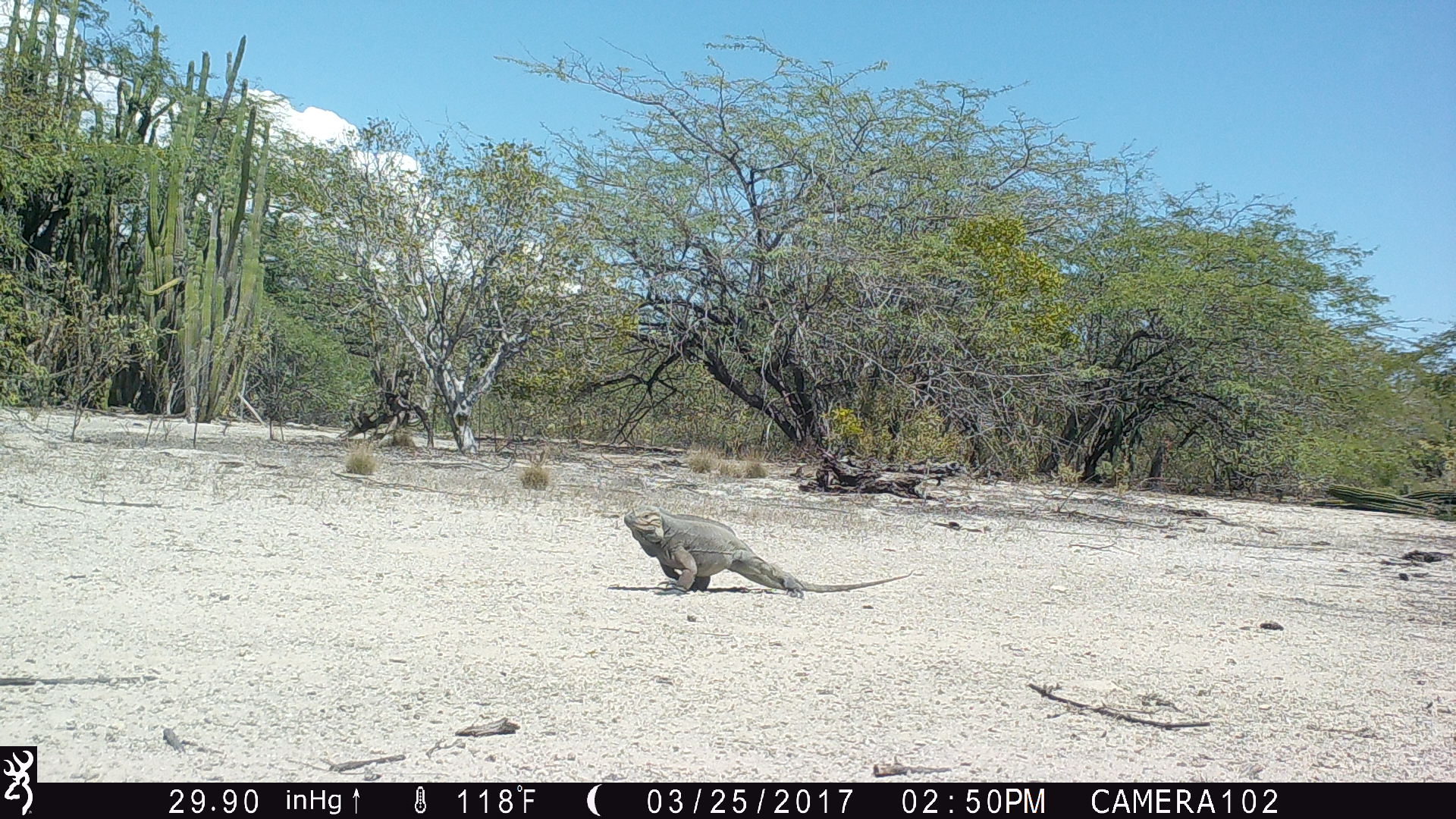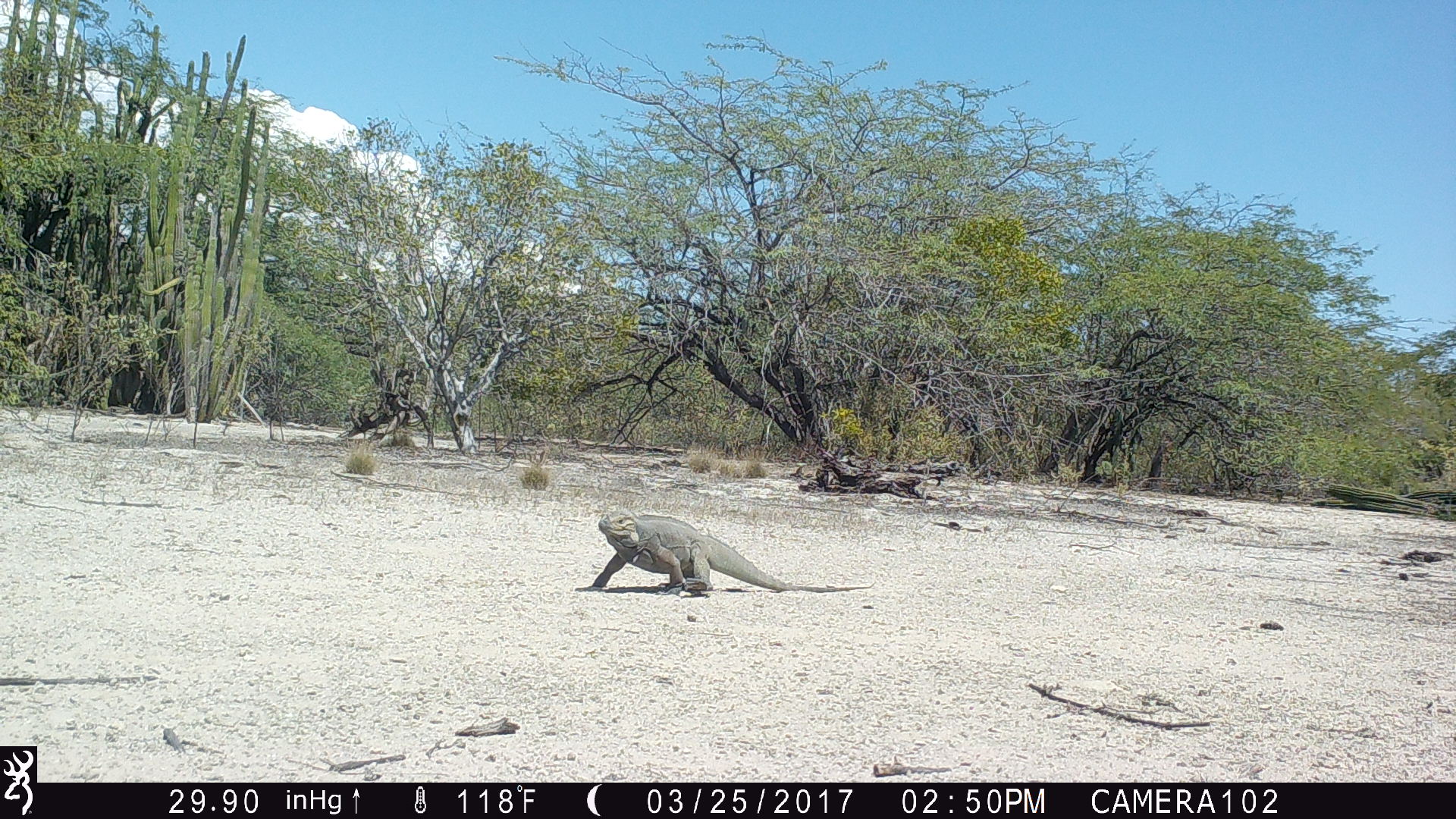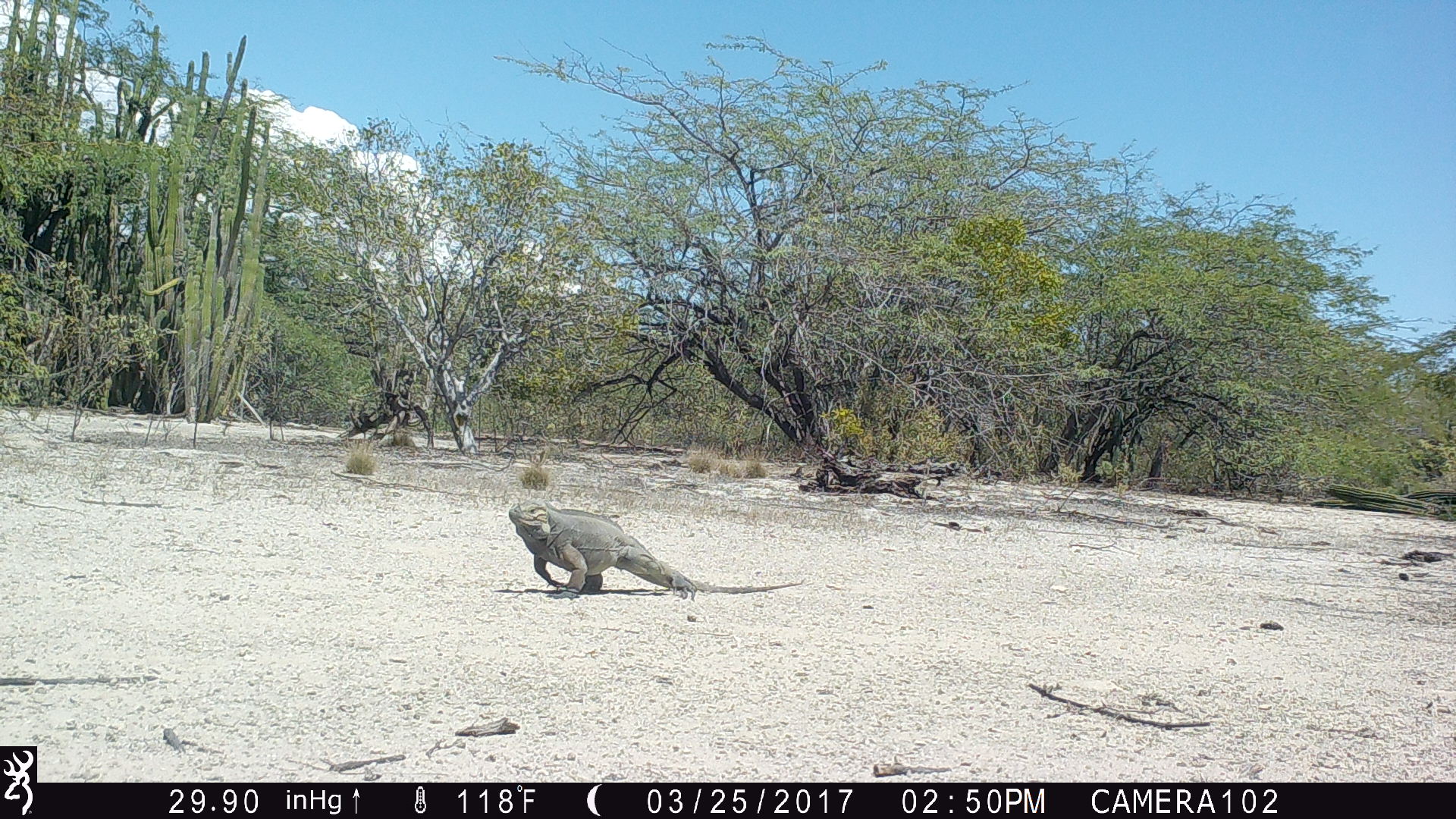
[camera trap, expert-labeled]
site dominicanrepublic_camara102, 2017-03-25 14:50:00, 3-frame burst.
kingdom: Animalia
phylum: Chordata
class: Reptilia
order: Squamata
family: Iguanidae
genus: Iguana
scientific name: Iguana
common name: typical iguanas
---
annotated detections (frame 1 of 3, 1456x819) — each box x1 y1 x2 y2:
iguana: 622 508 923 596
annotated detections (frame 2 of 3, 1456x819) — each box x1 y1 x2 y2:
iguana: 576 507 877 610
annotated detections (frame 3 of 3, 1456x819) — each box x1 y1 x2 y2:
iguana: 503 504 806 601